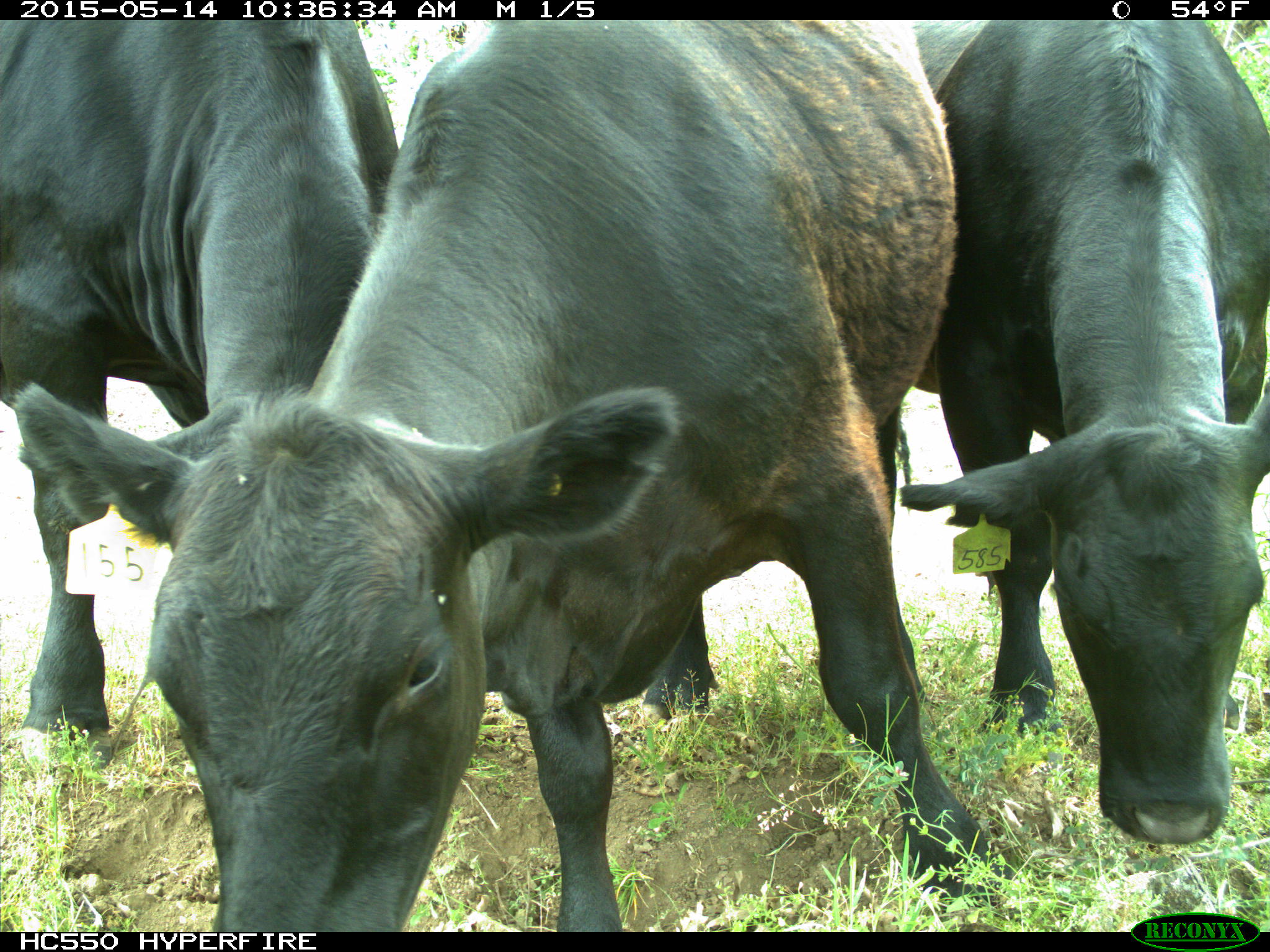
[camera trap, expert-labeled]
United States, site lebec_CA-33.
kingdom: Animalia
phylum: Chordata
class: Mammalia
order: Artiodactyla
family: Bovidae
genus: Bos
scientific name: Bos taurus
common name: domestic cow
Bos taurus (domestic cow).